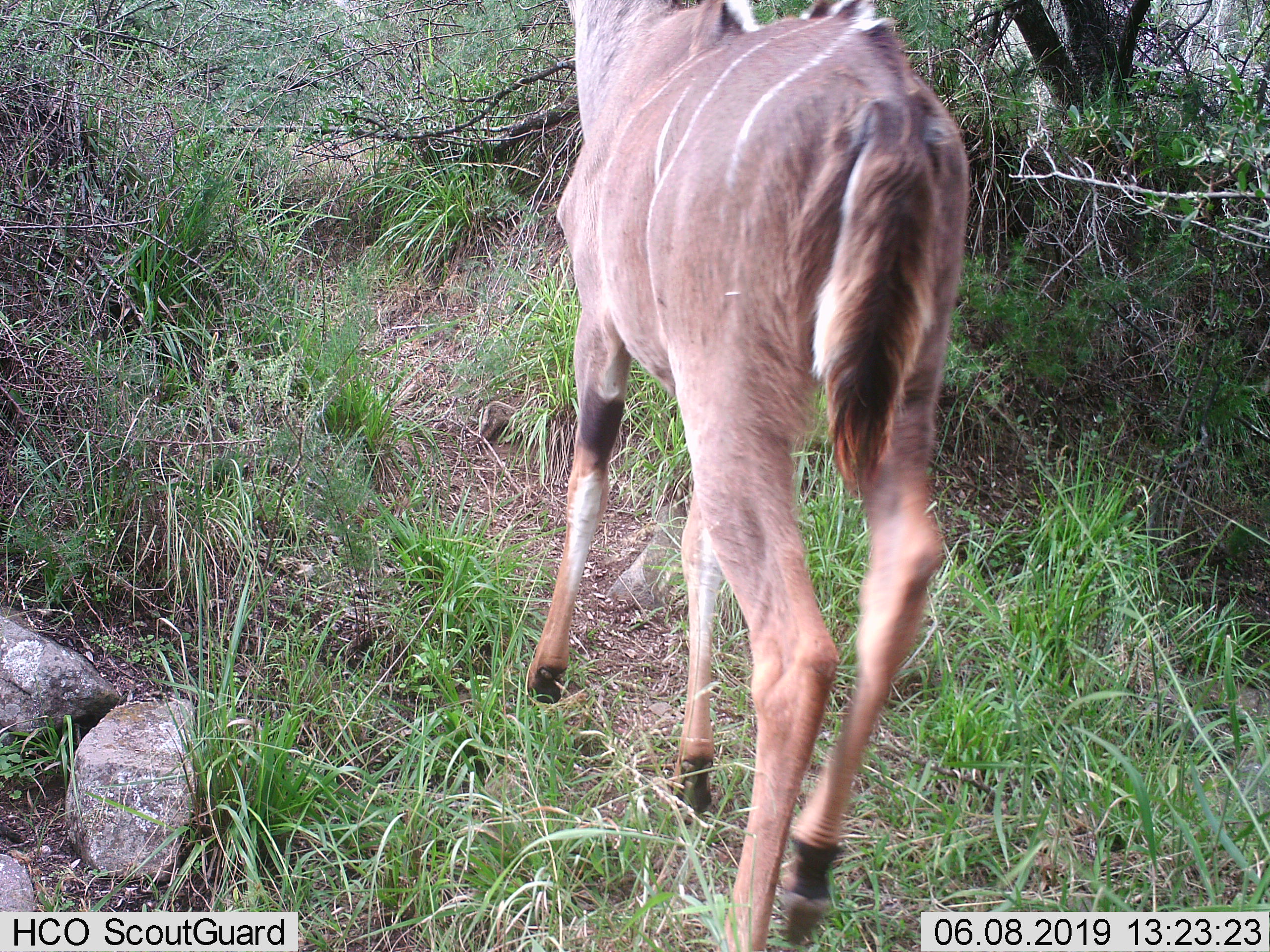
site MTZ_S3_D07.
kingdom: Animalia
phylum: Chordata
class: Mammalia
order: Artiodactyla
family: Bovidae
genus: Tragelaphus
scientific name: Tragelaphus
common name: kudu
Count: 1.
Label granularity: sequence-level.